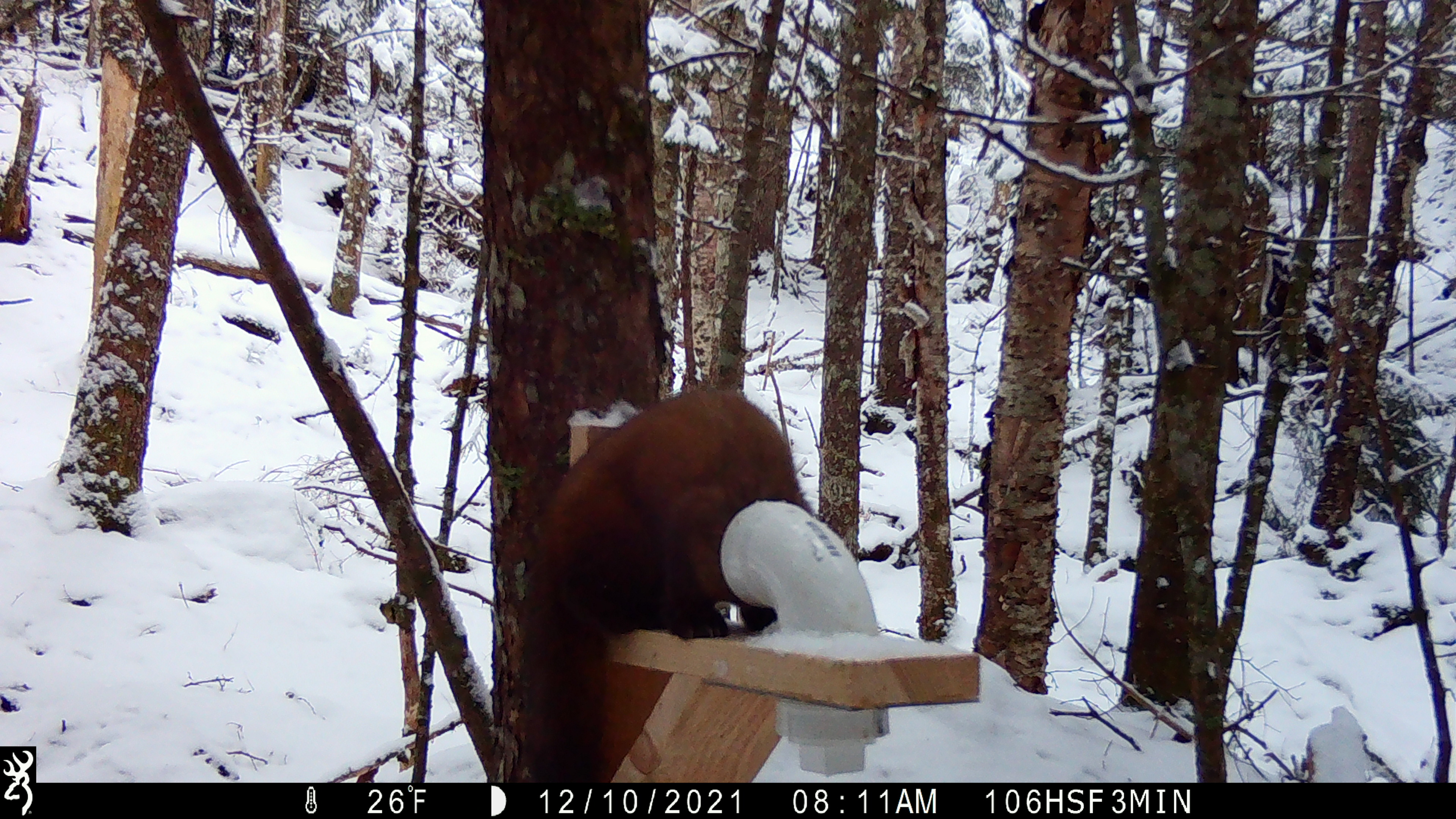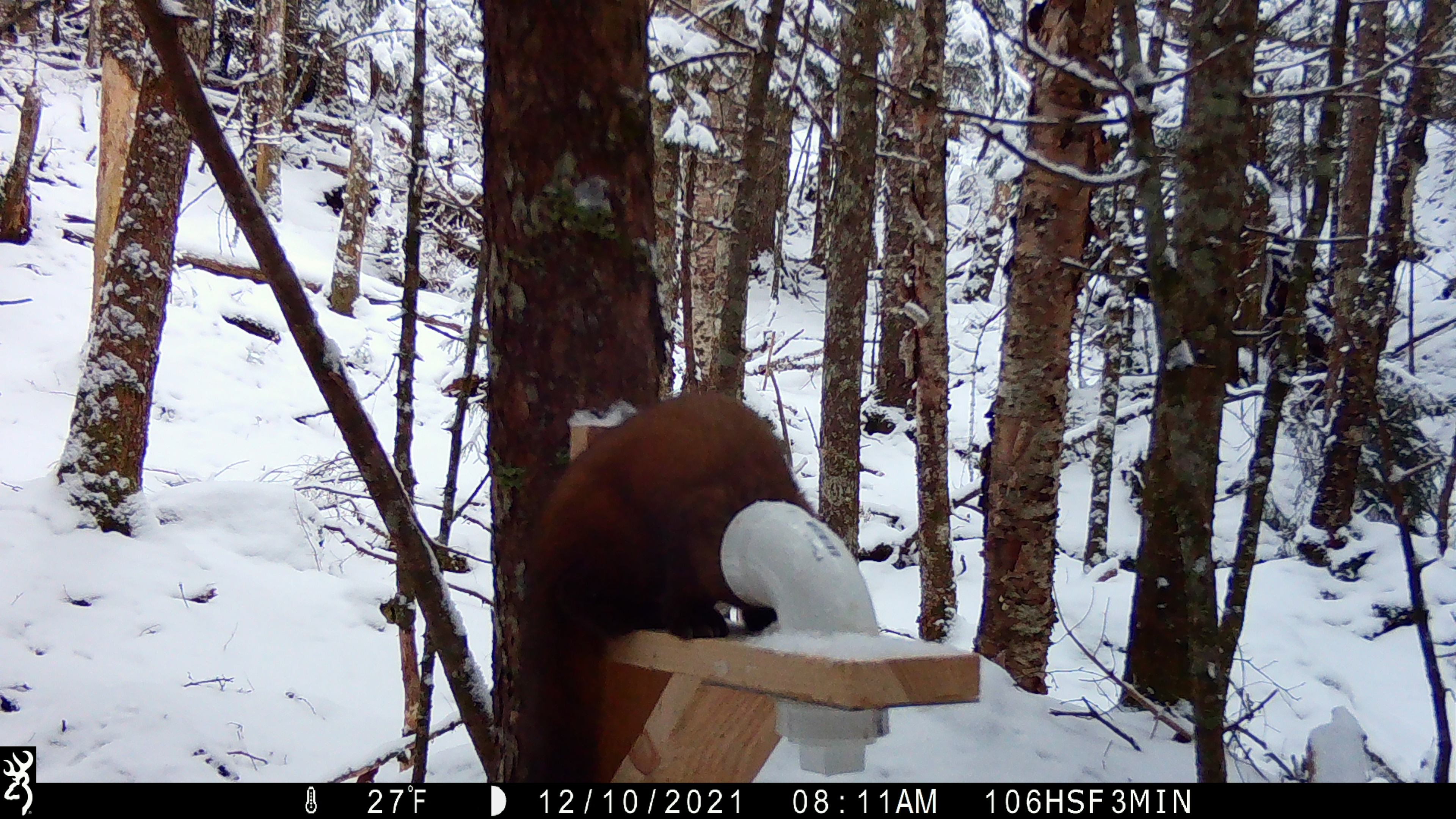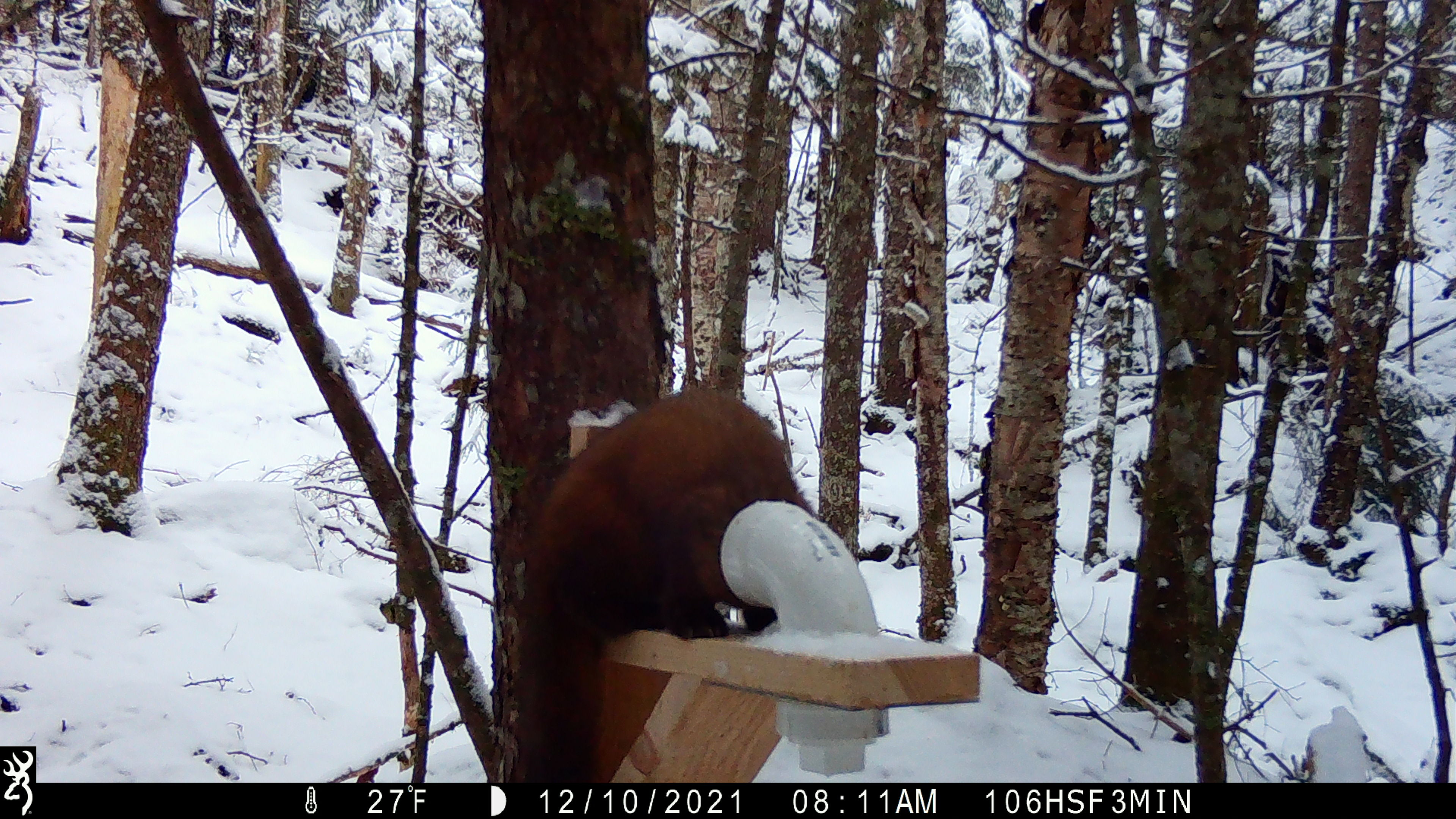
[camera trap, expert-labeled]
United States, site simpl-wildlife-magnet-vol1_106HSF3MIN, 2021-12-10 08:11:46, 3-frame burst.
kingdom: Animalia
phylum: Chordata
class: Mammalia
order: Carnivora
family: Mustelidae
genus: Martes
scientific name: Martes americana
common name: american marten